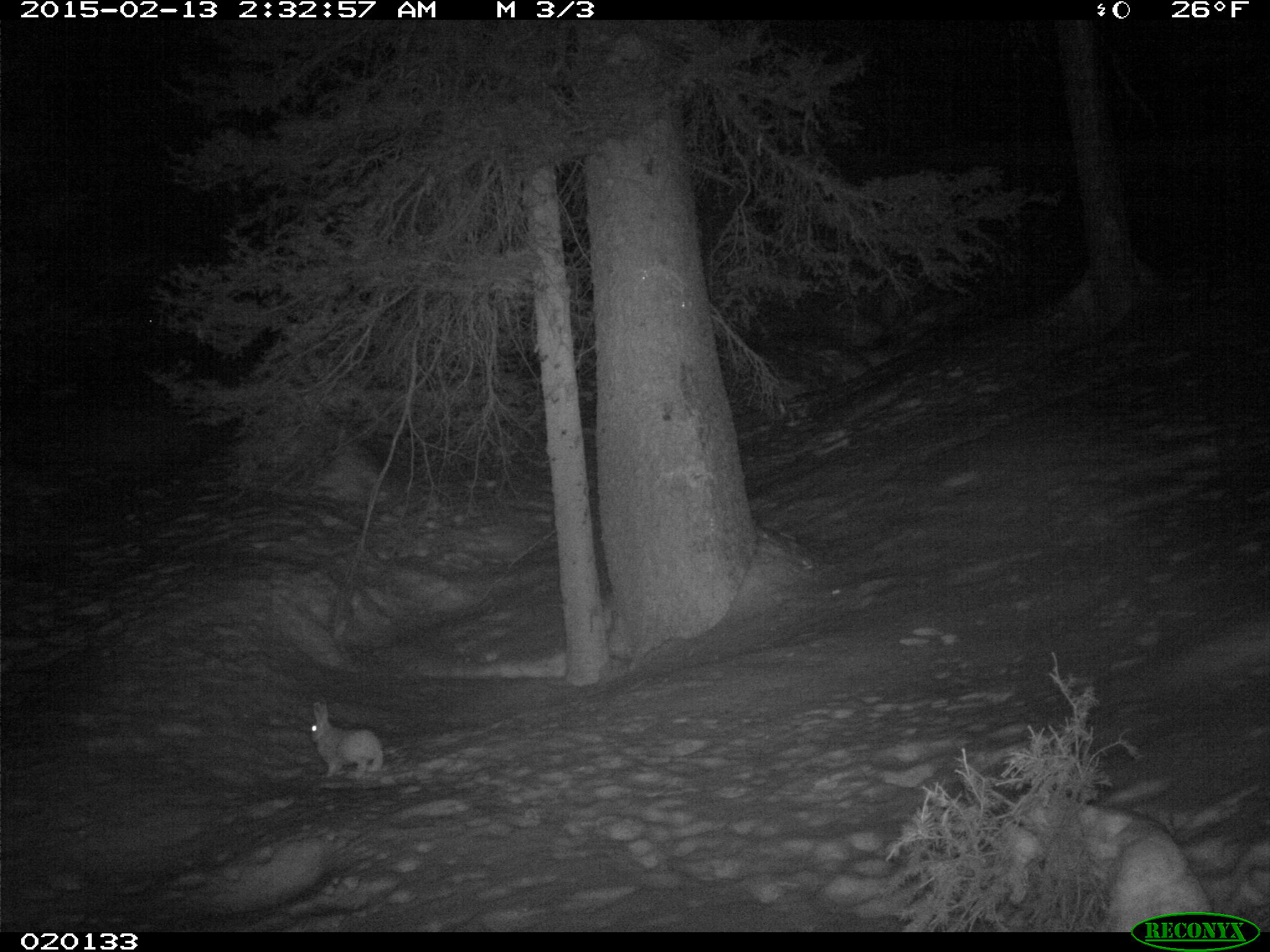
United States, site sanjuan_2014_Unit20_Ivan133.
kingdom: Animalia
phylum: Chordata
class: Mammalia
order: Lagomorpha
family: Leporidae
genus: Lepus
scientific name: Lepus americanus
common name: snowshoe hare